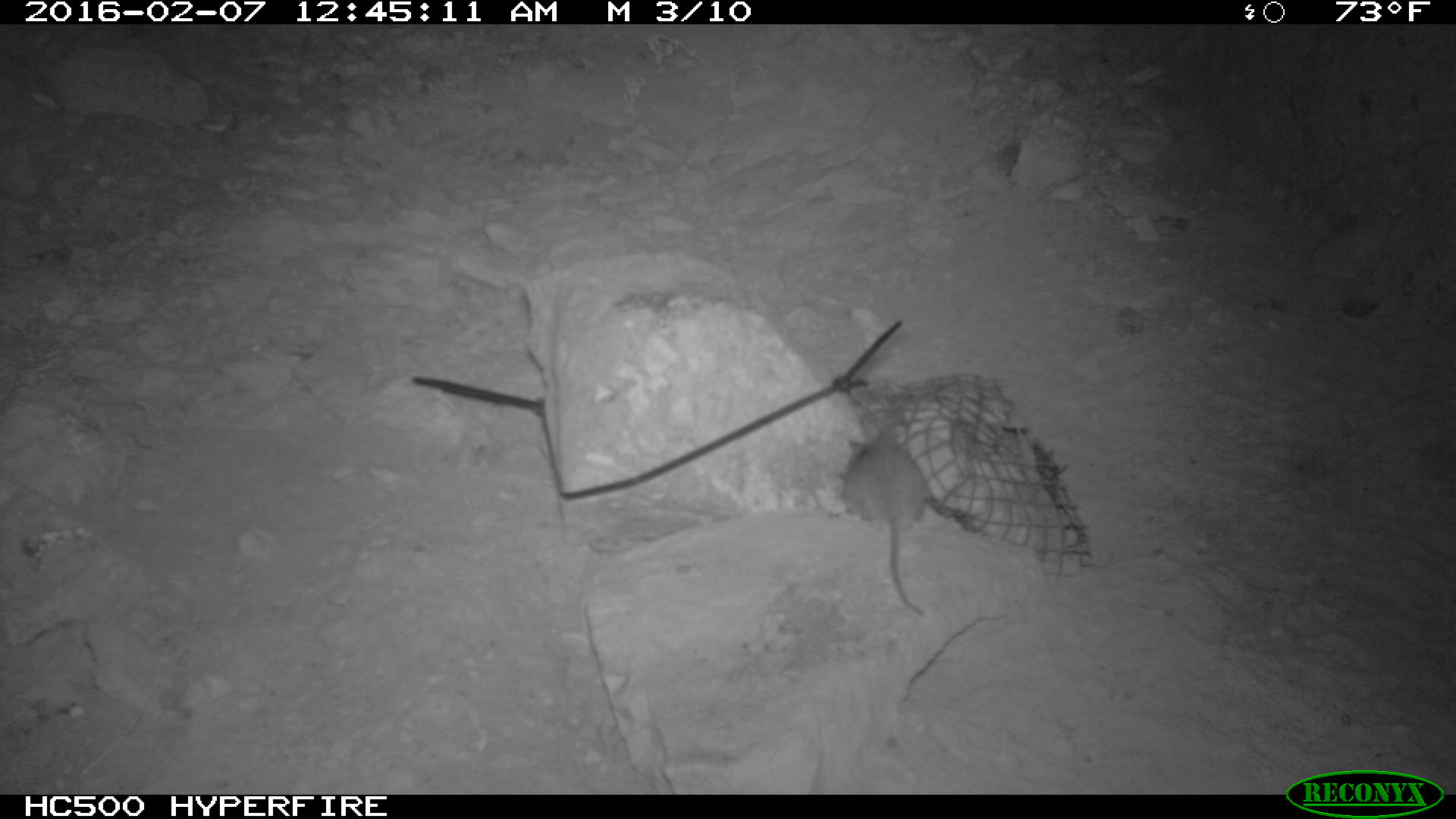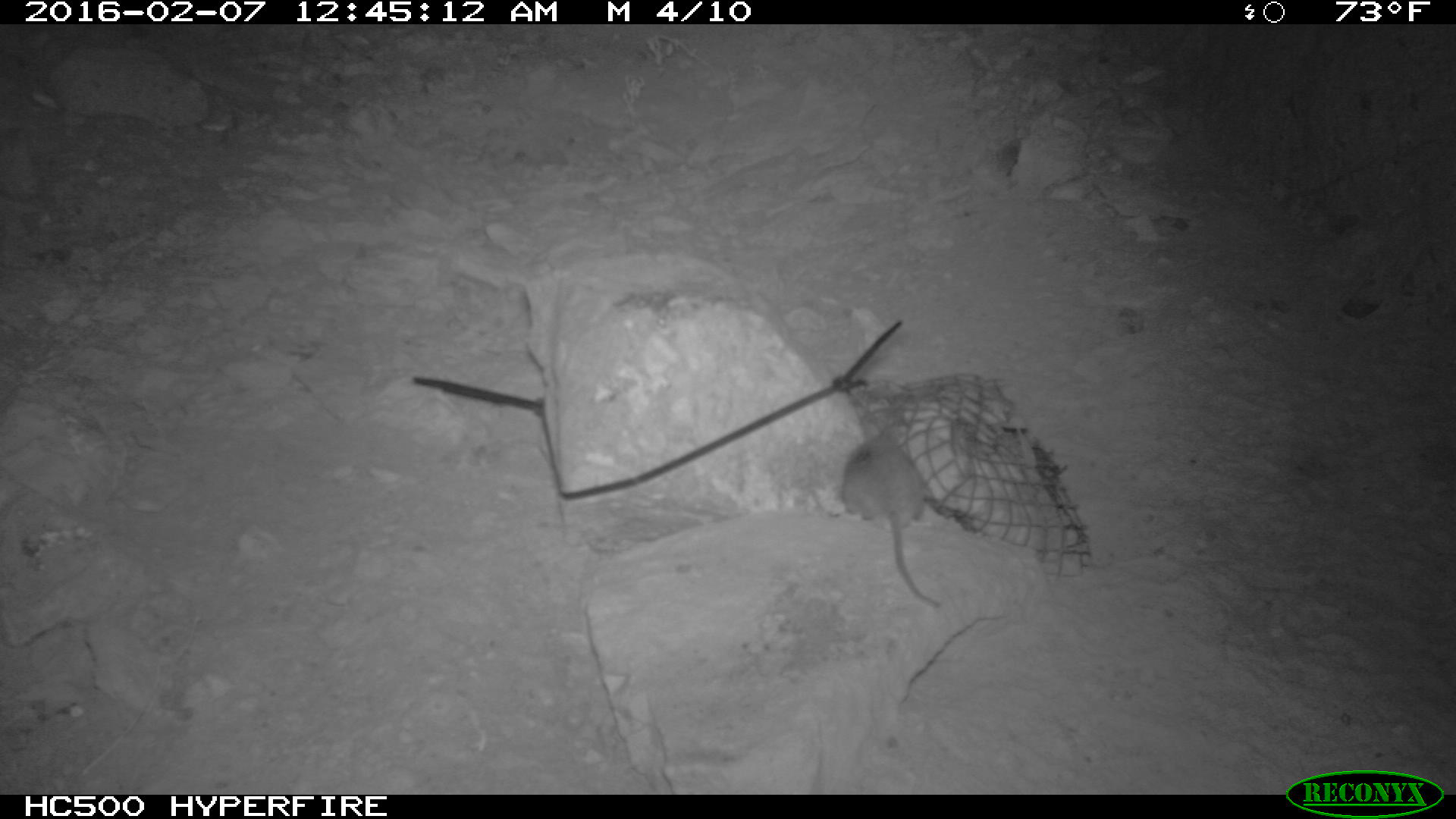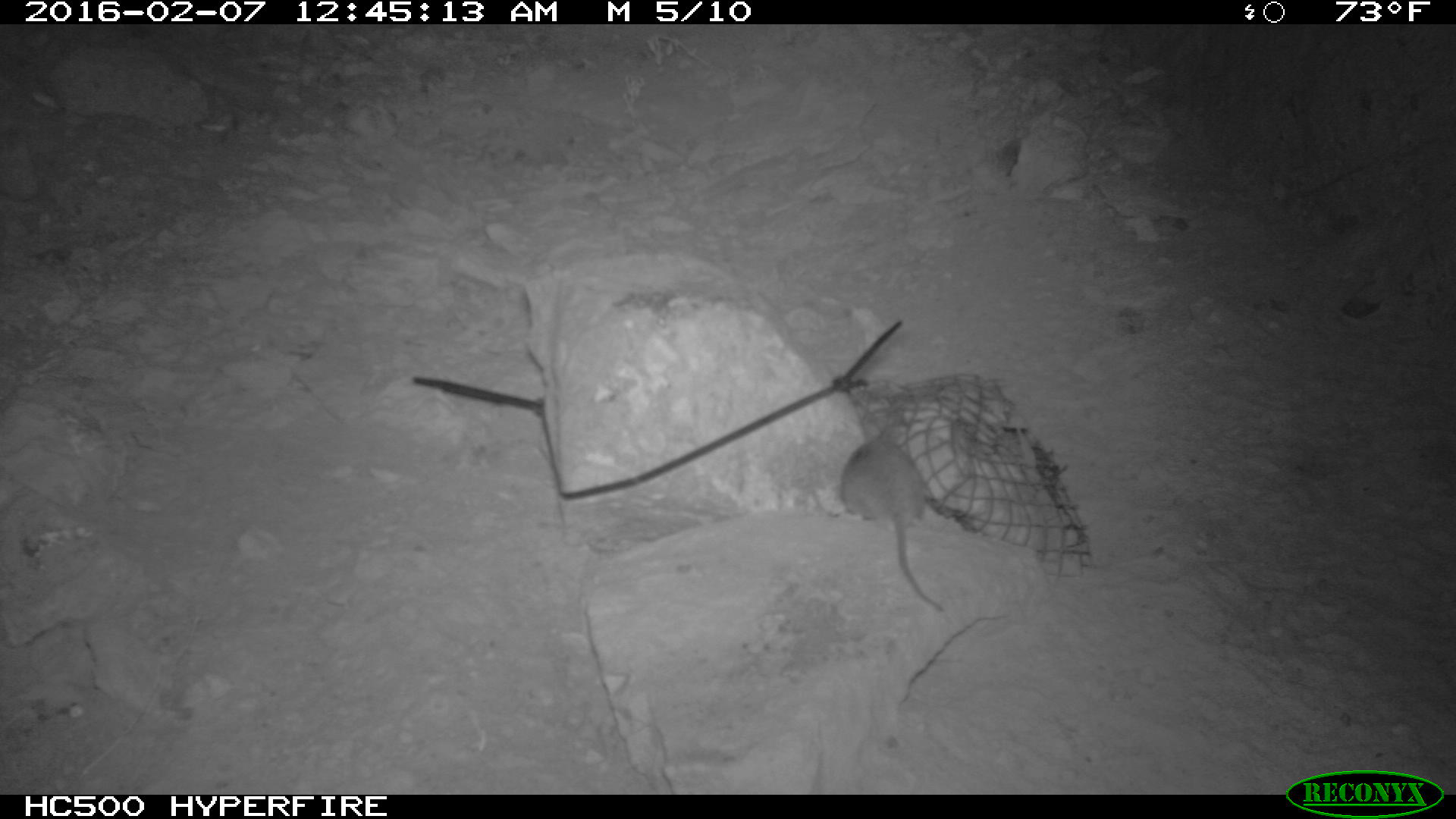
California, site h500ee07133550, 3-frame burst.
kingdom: Animalia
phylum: Chordata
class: Mammalia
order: Rodentia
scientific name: Rodentia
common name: rodent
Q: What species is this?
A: Rodent (Rodentia).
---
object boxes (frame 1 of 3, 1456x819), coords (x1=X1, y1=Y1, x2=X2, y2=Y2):
rodent: (x1=844, y1=431, x2=926, y2=619)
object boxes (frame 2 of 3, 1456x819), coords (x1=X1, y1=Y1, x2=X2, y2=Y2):
rodent: (x1=836, y1=423, x2=943, y2=609)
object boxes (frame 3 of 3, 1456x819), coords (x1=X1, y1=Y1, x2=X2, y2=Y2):
rodent: (x1=837, y1=414, x2=945, y2=611)